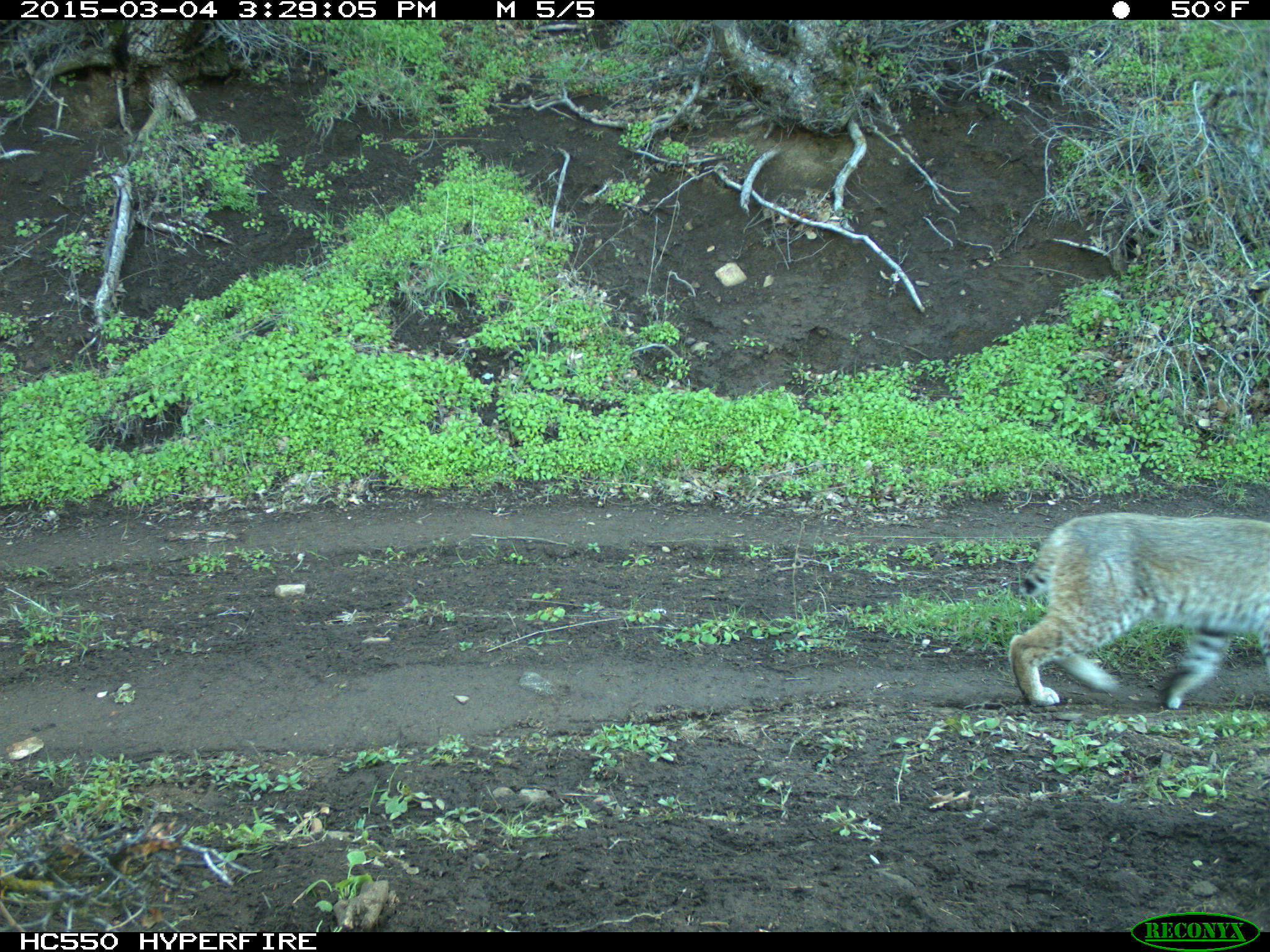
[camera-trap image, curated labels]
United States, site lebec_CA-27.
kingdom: Animalia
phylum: Chordata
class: Mammalia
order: Carnivora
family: Felidae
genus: Lynx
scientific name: Lynx rufus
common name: bobcat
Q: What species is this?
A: Lynx rufus (bobcat).